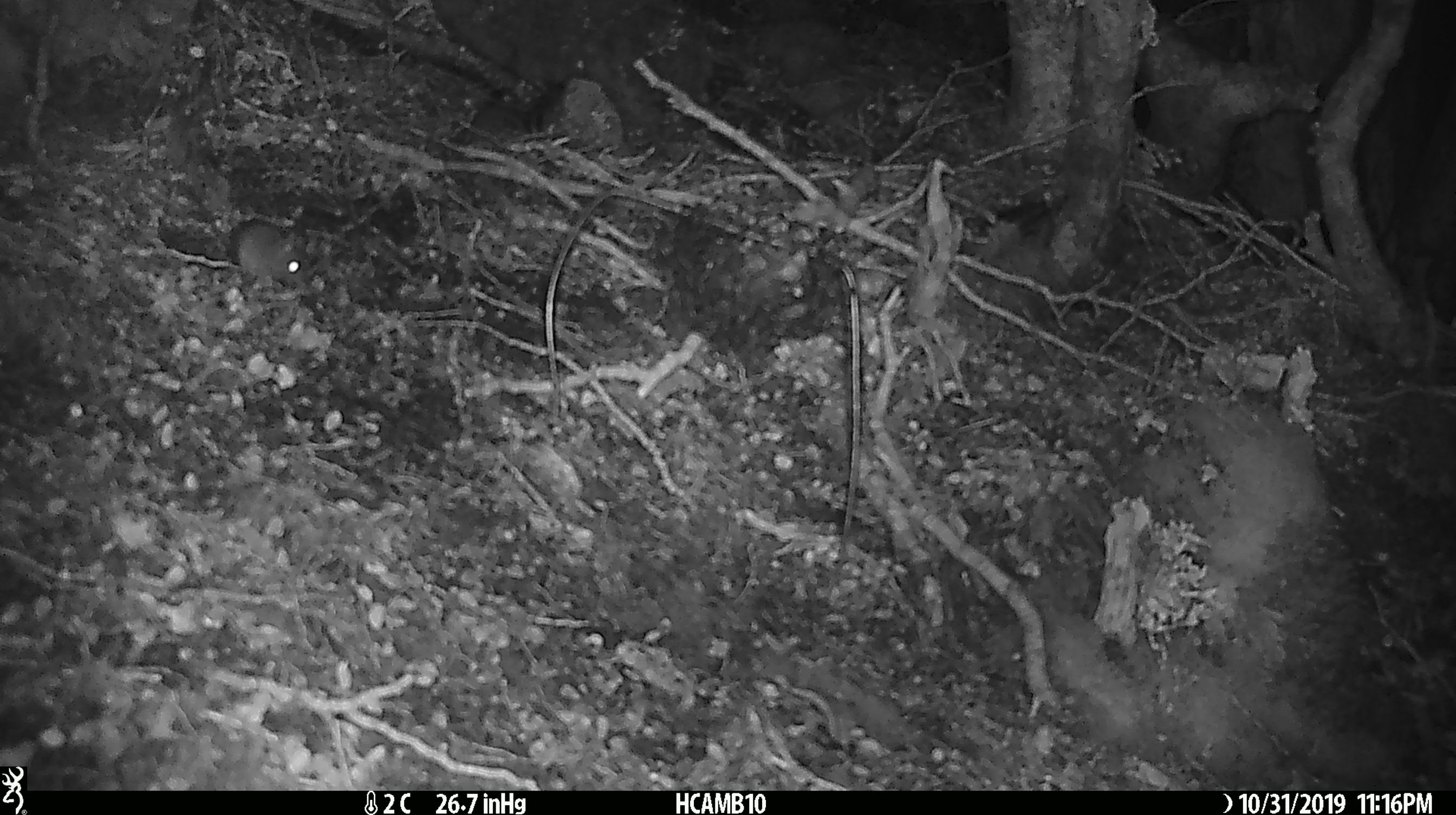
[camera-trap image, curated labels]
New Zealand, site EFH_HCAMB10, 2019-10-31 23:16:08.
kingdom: Animalia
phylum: Chordata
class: Mammalia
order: Rodentia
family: Muridae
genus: Mus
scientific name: Mus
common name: mouse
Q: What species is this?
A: Mouse (Mus).